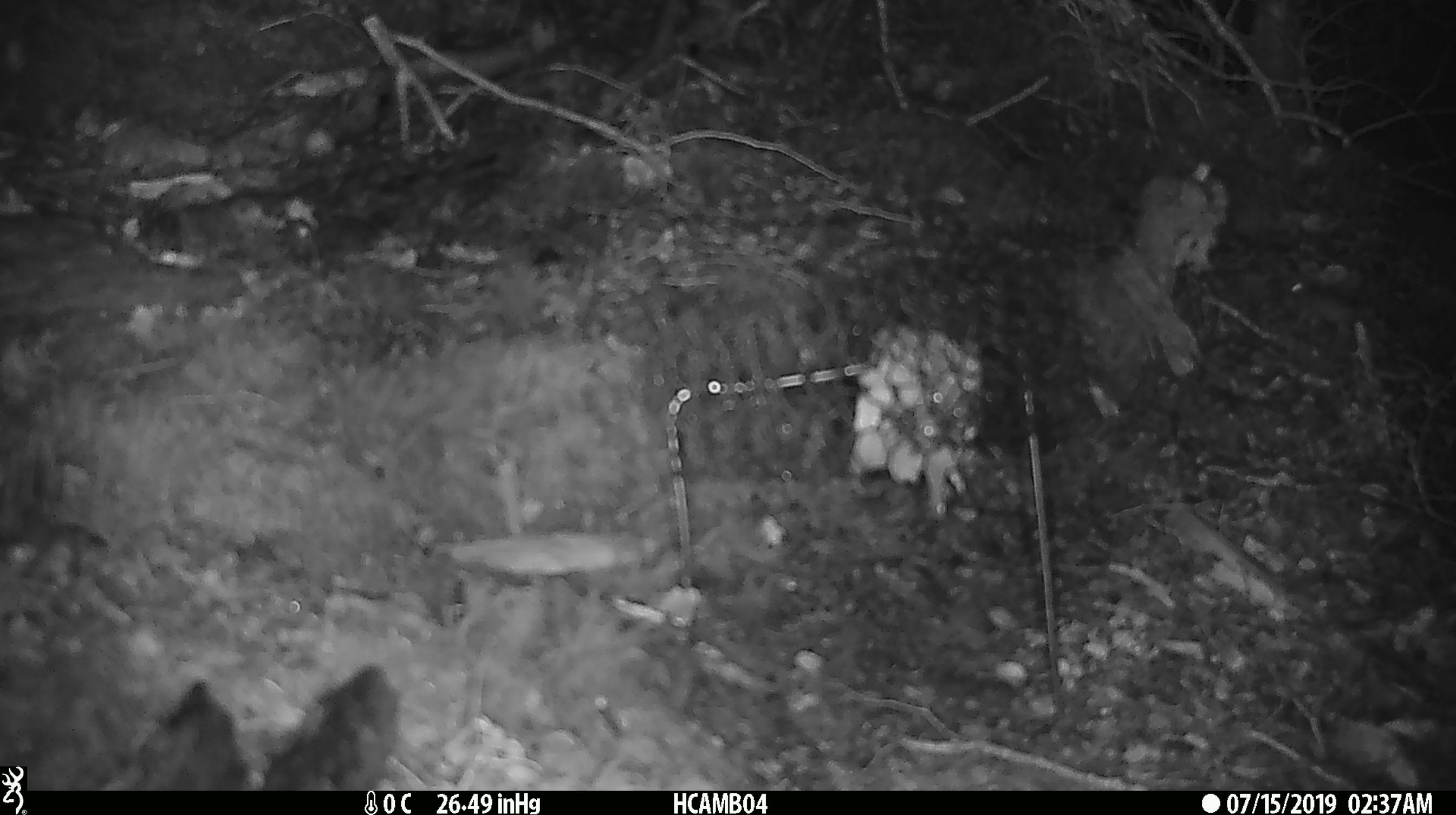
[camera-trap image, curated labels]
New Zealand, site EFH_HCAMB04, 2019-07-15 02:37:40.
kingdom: Animalia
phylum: Chordata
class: Mammalia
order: Rodentia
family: Muridae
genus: Mus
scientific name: Mus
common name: mouse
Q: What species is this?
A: Mouse (Mus).